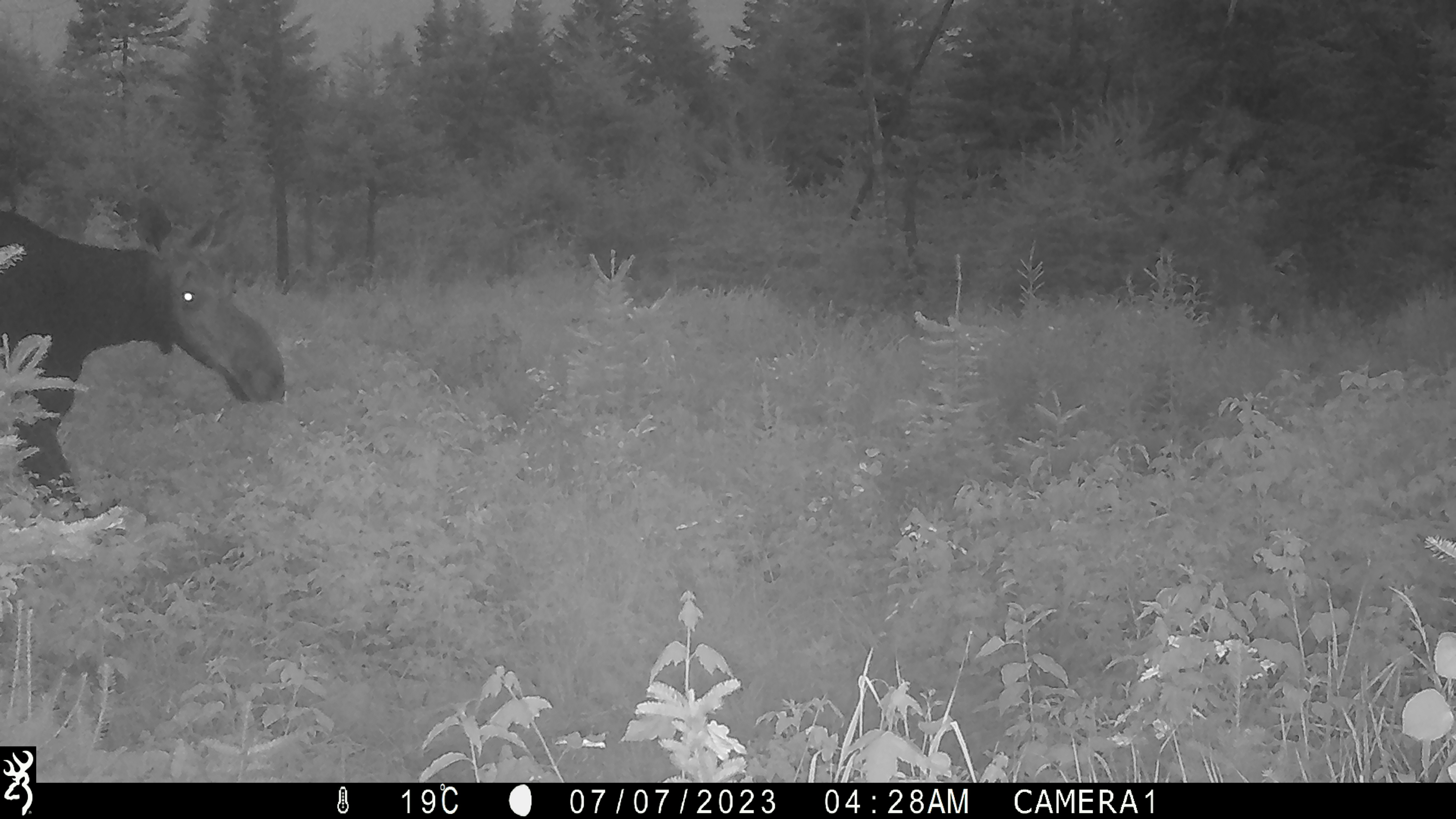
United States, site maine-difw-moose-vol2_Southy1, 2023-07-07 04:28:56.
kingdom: Animalia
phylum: Chordata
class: Mammalia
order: Artiodactyla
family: Cervidae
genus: Alces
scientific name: Alces alces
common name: moose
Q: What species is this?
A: Moose (Alces alces).